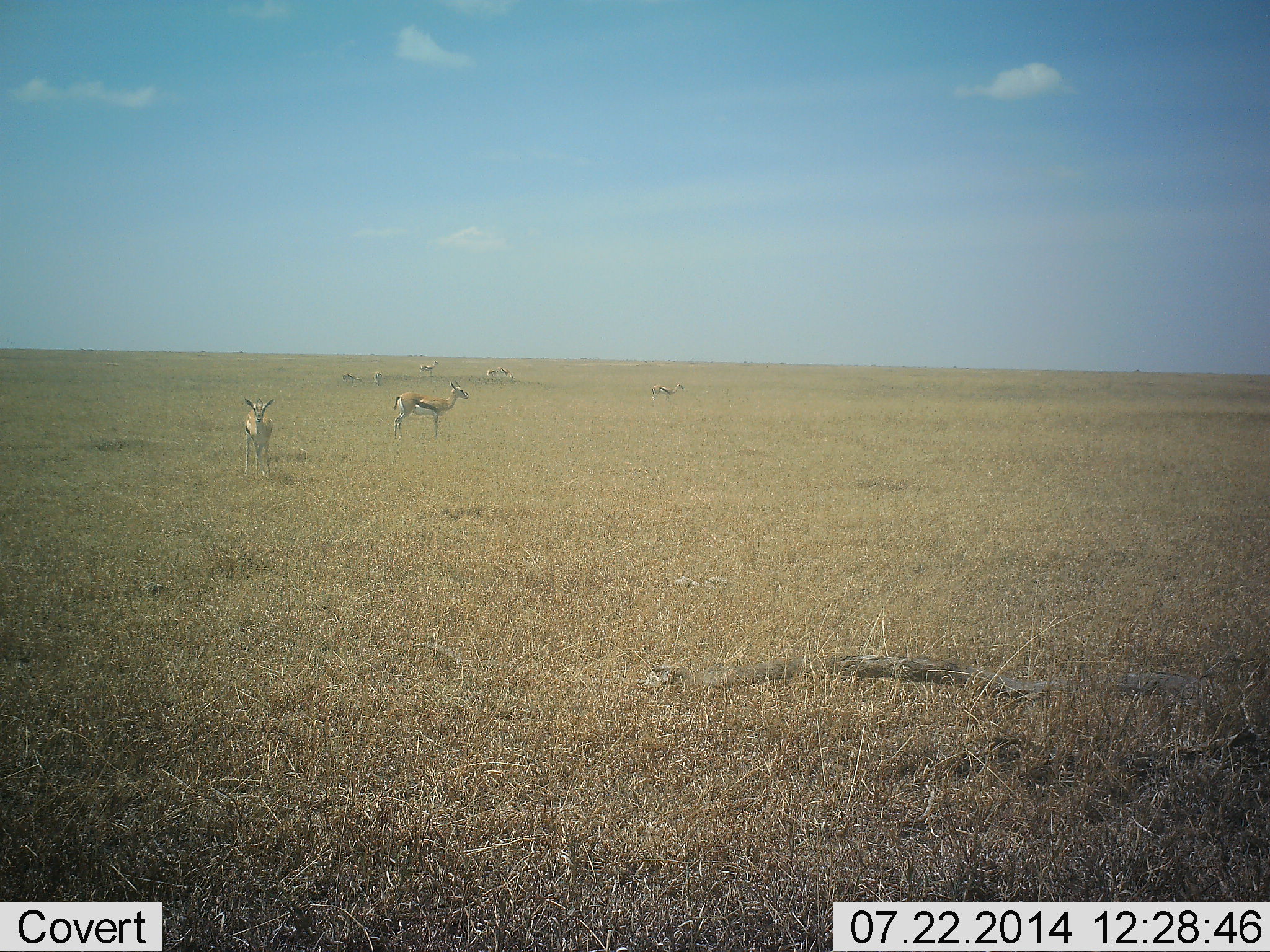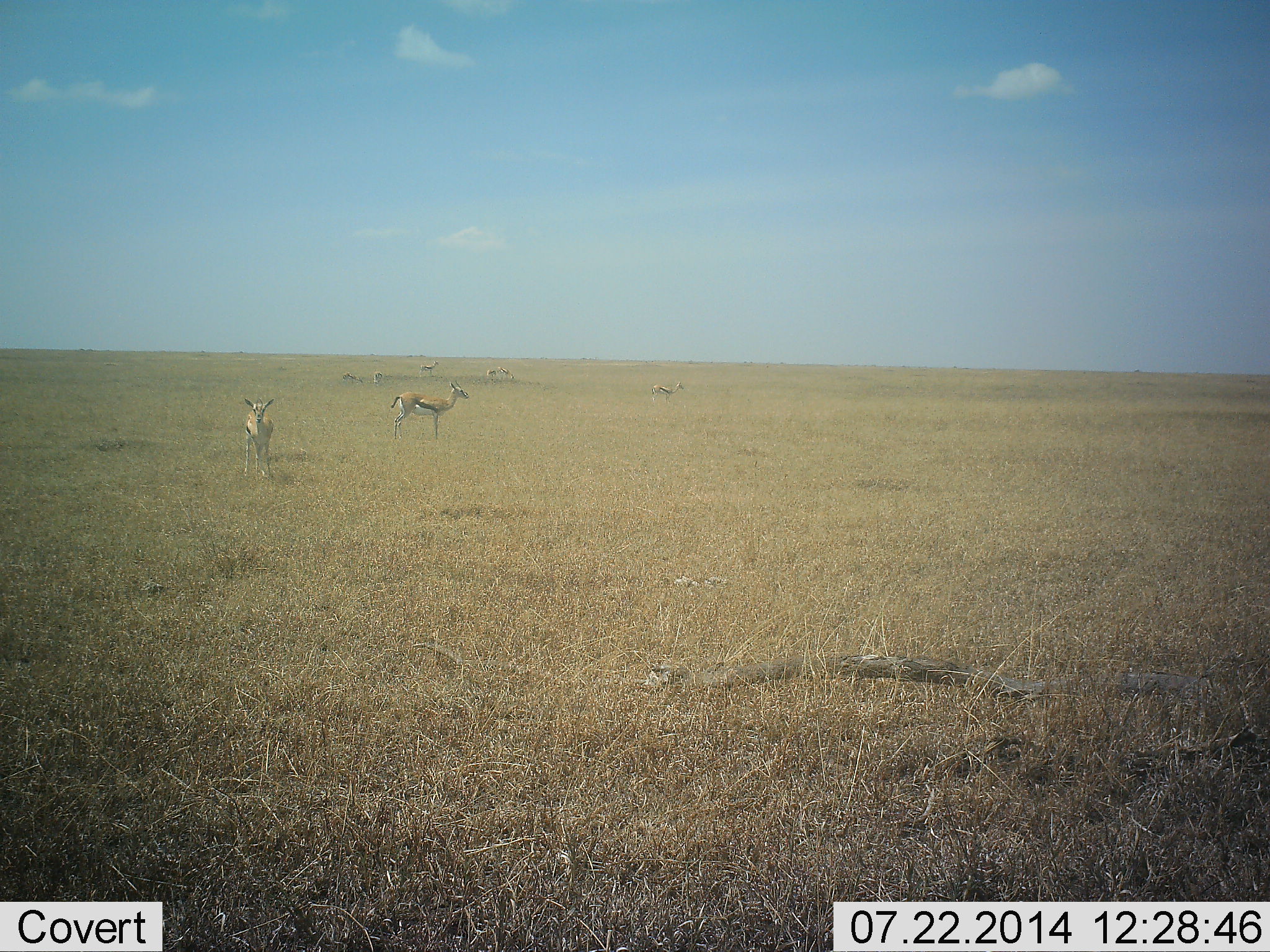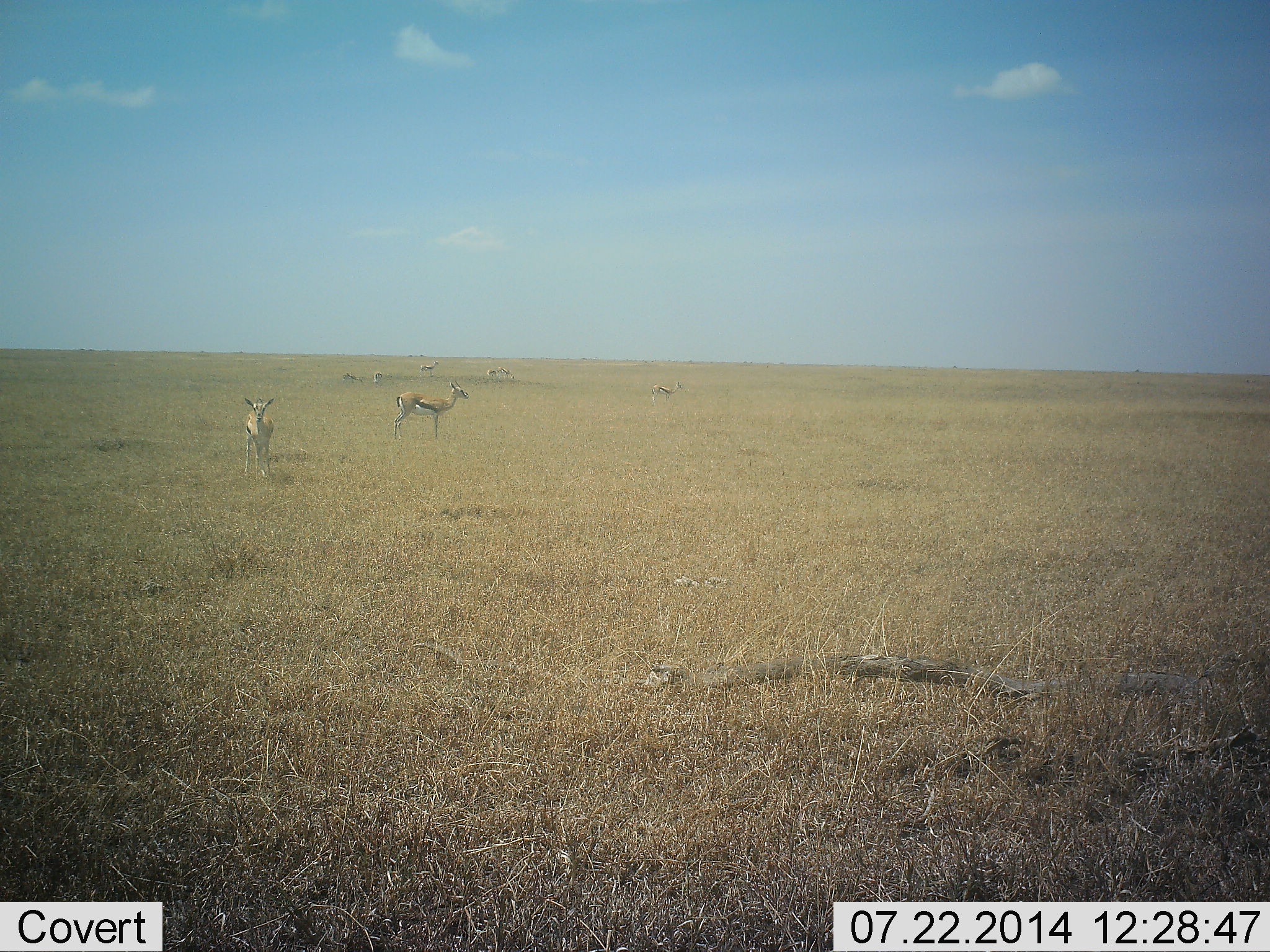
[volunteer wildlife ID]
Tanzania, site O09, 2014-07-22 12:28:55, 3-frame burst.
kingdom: Animalia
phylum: Chordata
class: Mammalia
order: Artiodactyla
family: Bovidae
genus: Eudorcas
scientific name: Eudorcas thomsonii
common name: thomson's gazelle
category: gazellethomsons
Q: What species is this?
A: Gazellethomsons (thomson's gazelle) (Eudorcas thomsonii).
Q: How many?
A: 5.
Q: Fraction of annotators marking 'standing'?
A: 100%.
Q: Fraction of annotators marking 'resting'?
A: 0%.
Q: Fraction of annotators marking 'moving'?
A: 0%.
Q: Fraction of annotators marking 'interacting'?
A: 0%.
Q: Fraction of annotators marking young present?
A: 0%.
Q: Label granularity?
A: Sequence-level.